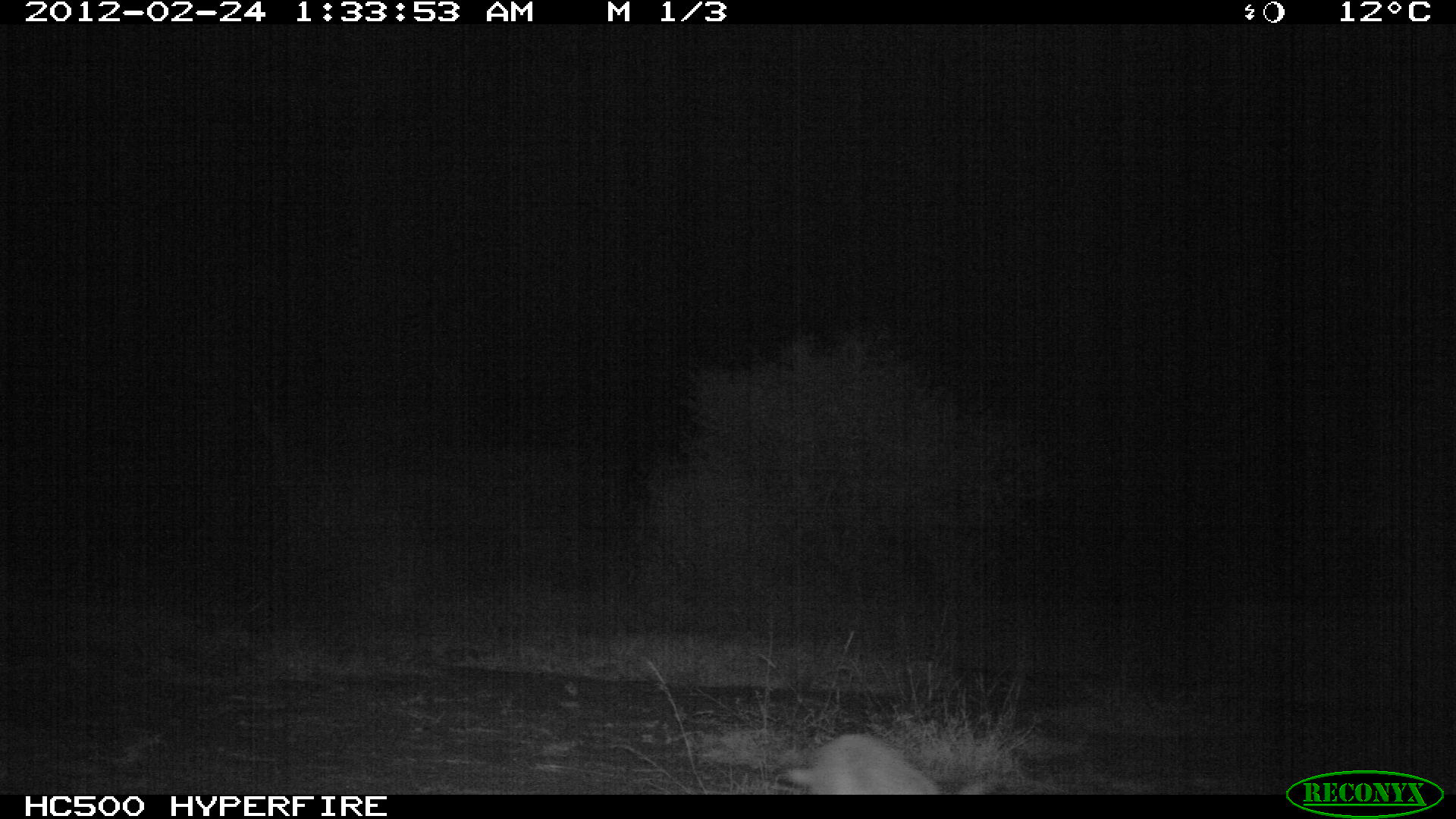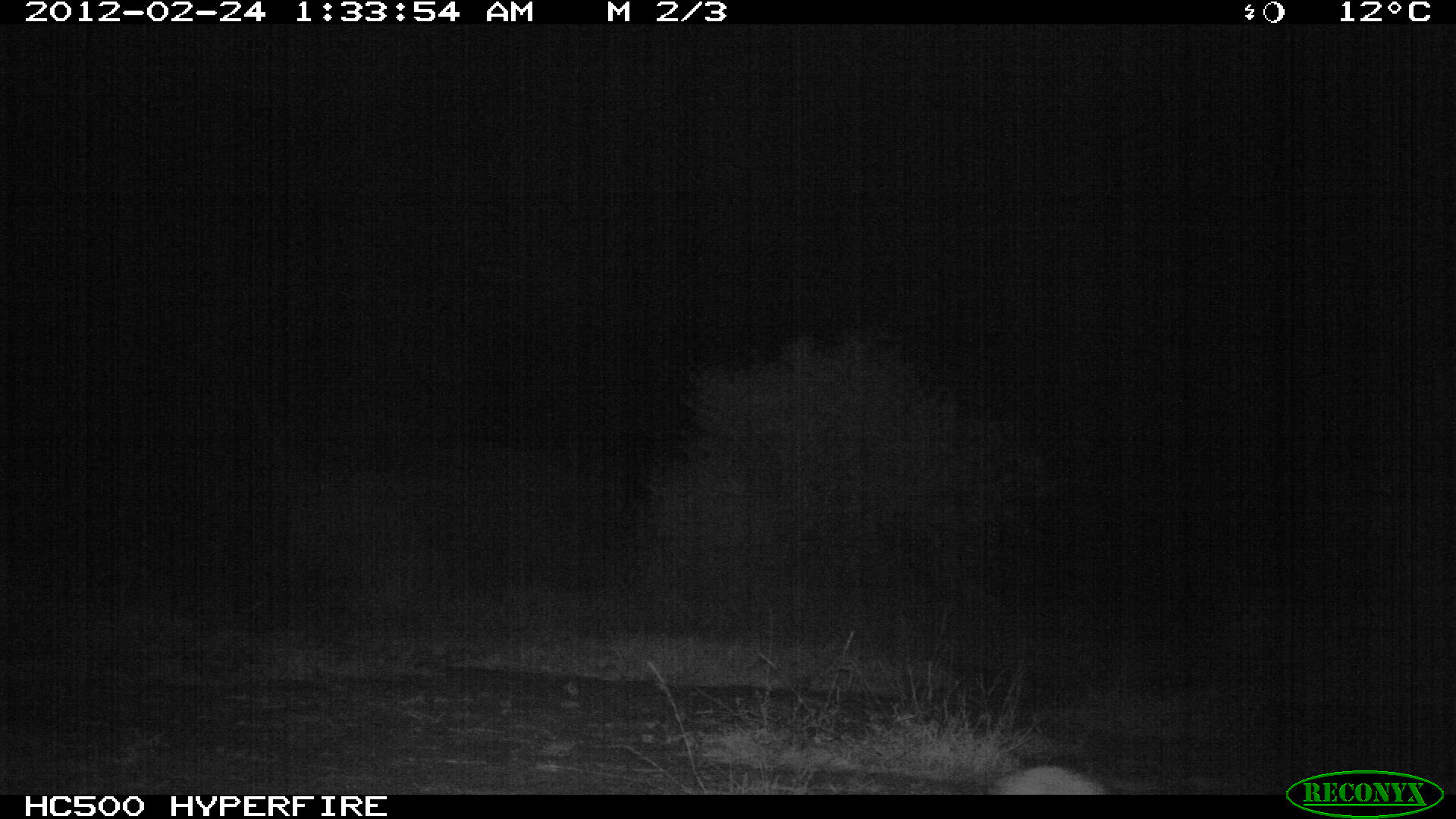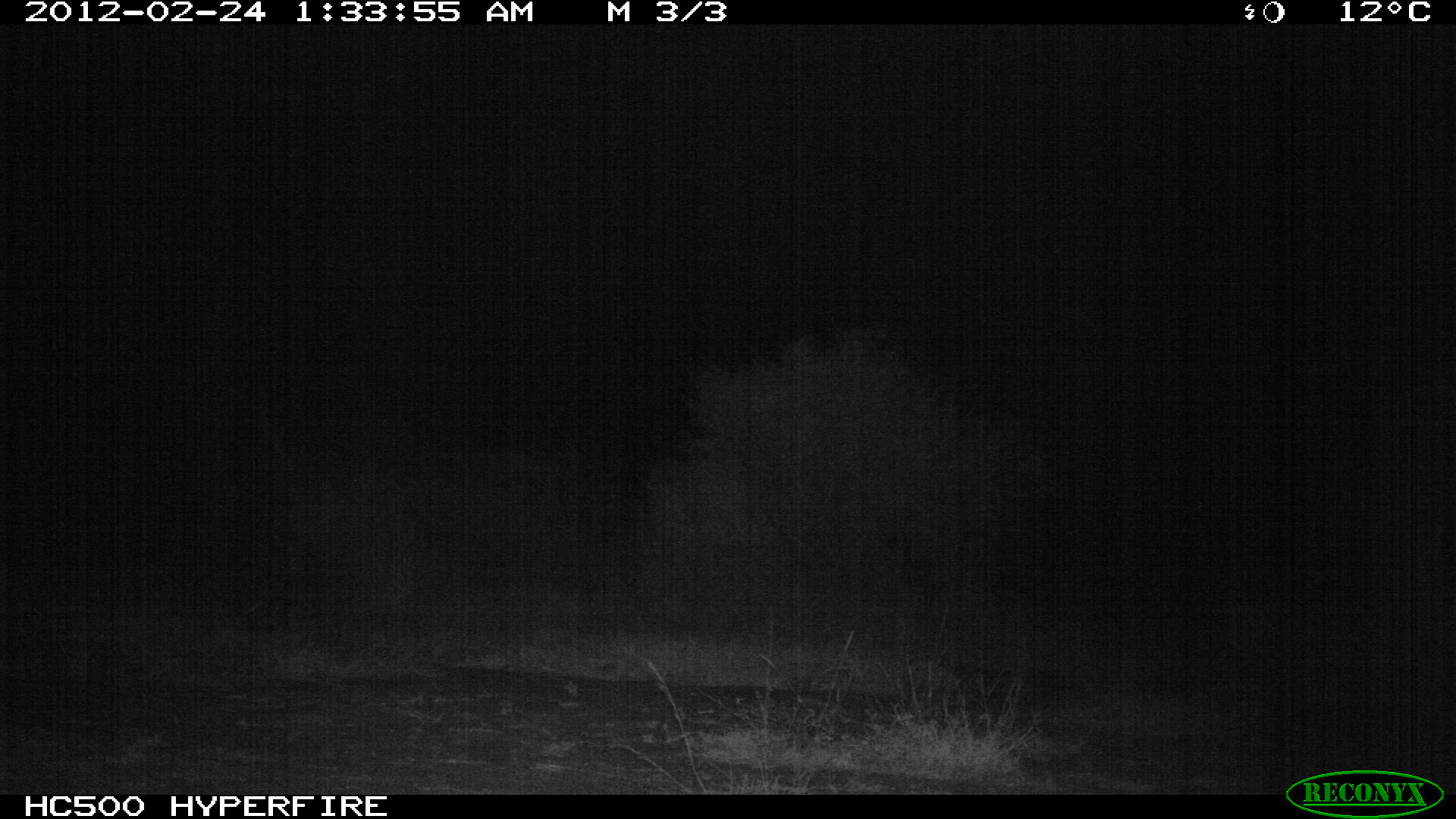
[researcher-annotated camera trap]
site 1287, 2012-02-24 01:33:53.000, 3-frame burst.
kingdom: Animalia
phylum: Chordata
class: Mammalia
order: Lagomorpha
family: Leporidae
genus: Lepus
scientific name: Lepus saxatilis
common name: scrub hare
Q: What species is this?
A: Lepus saxatilis (scrub hare).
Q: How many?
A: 1.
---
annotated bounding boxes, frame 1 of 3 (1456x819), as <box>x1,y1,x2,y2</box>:
lepus saxatilis: <box>778,734,984,795</box>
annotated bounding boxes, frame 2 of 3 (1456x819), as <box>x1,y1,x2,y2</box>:
lepus saxatilis: <box>982,762,1114,795</box>